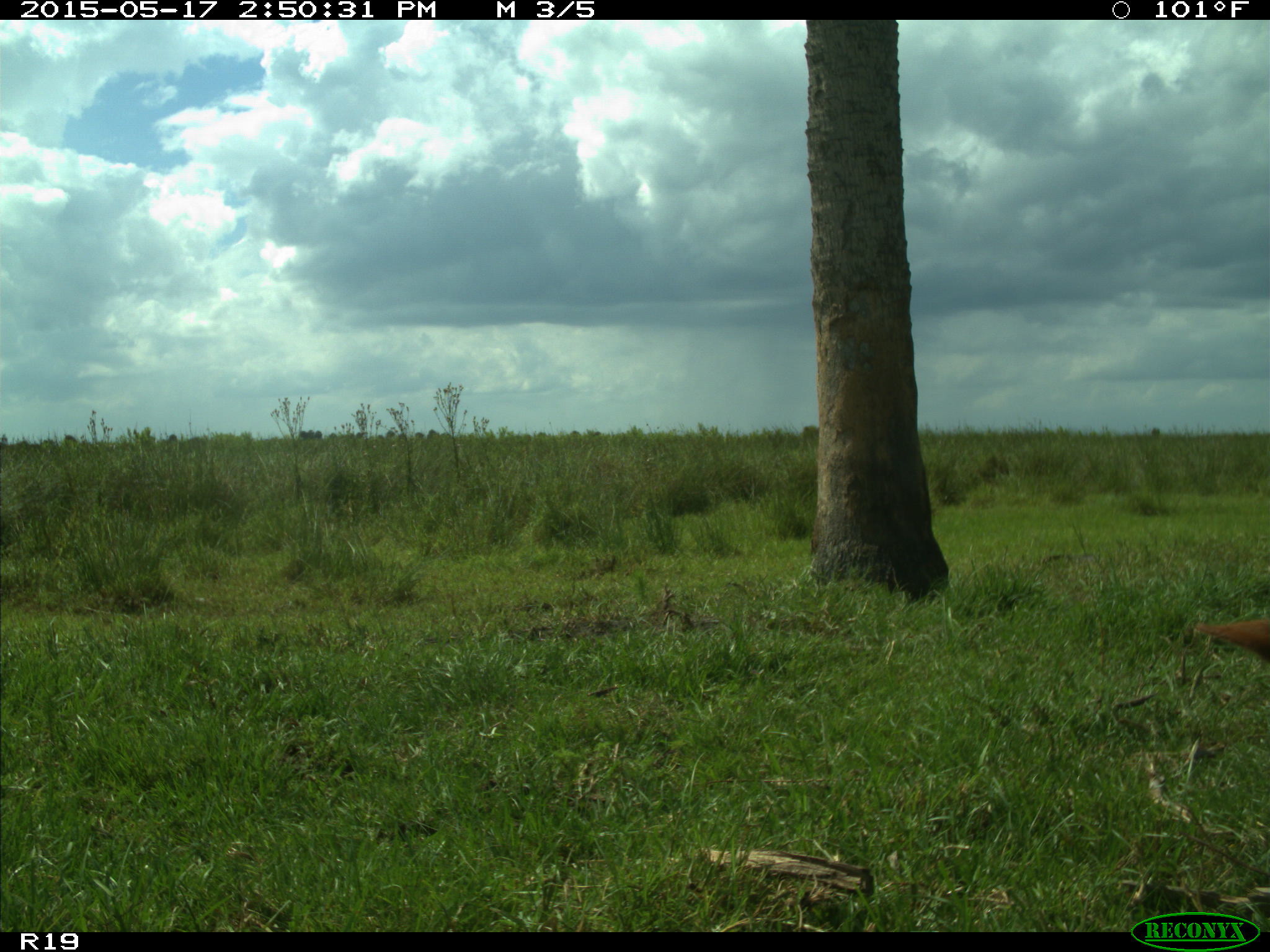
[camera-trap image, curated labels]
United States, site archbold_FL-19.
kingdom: Animalia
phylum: Chordata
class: Mammalia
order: Artiodactyla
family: Bovidae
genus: Bos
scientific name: Bos taurus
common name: domestic cow